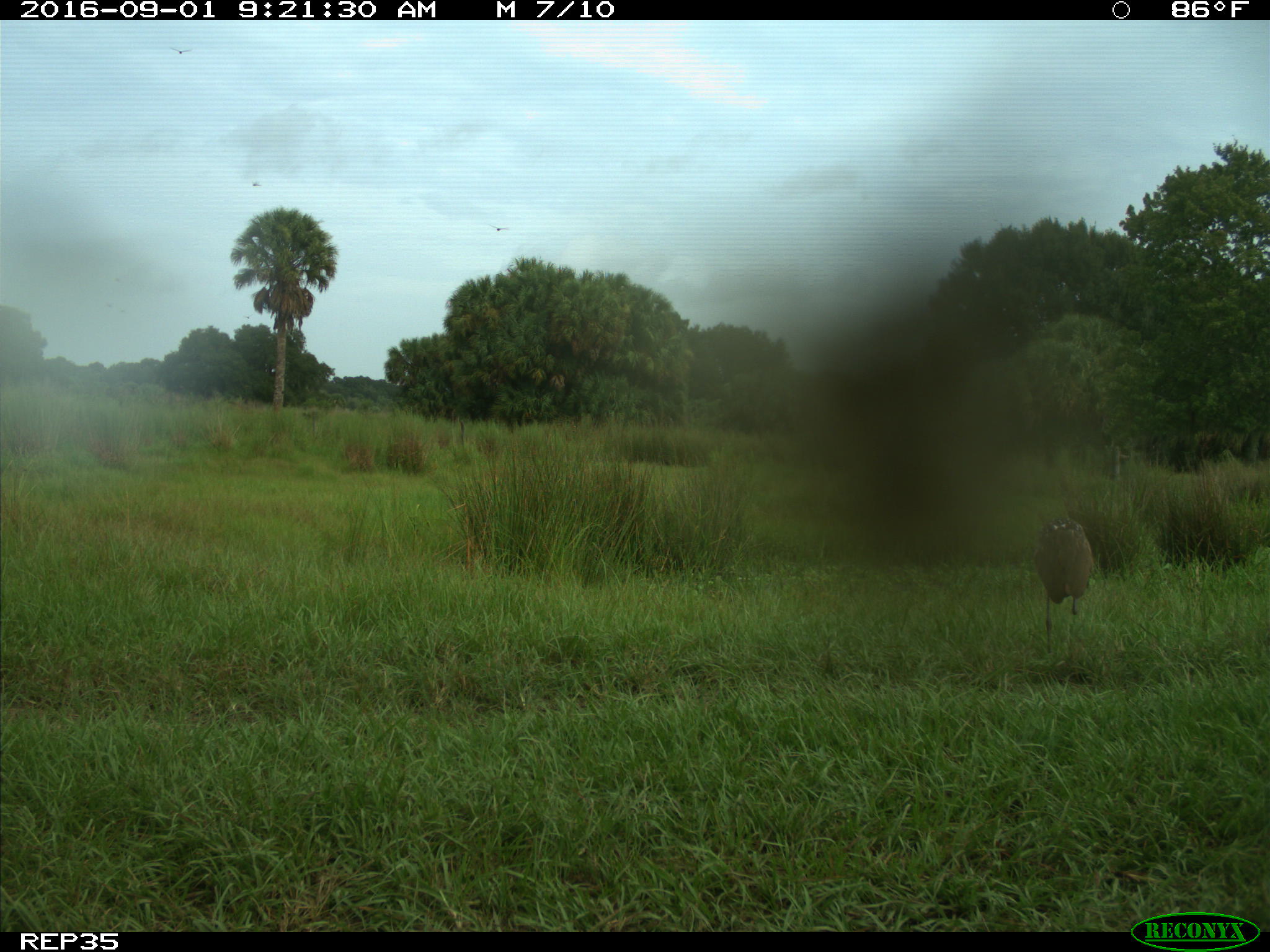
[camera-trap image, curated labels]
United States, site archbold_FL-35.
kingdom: Animalia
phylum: Chordata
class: Aves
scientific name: Aves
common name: birds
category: unidentified bird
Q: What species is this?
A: Unidentified bird (birds) (Aves).